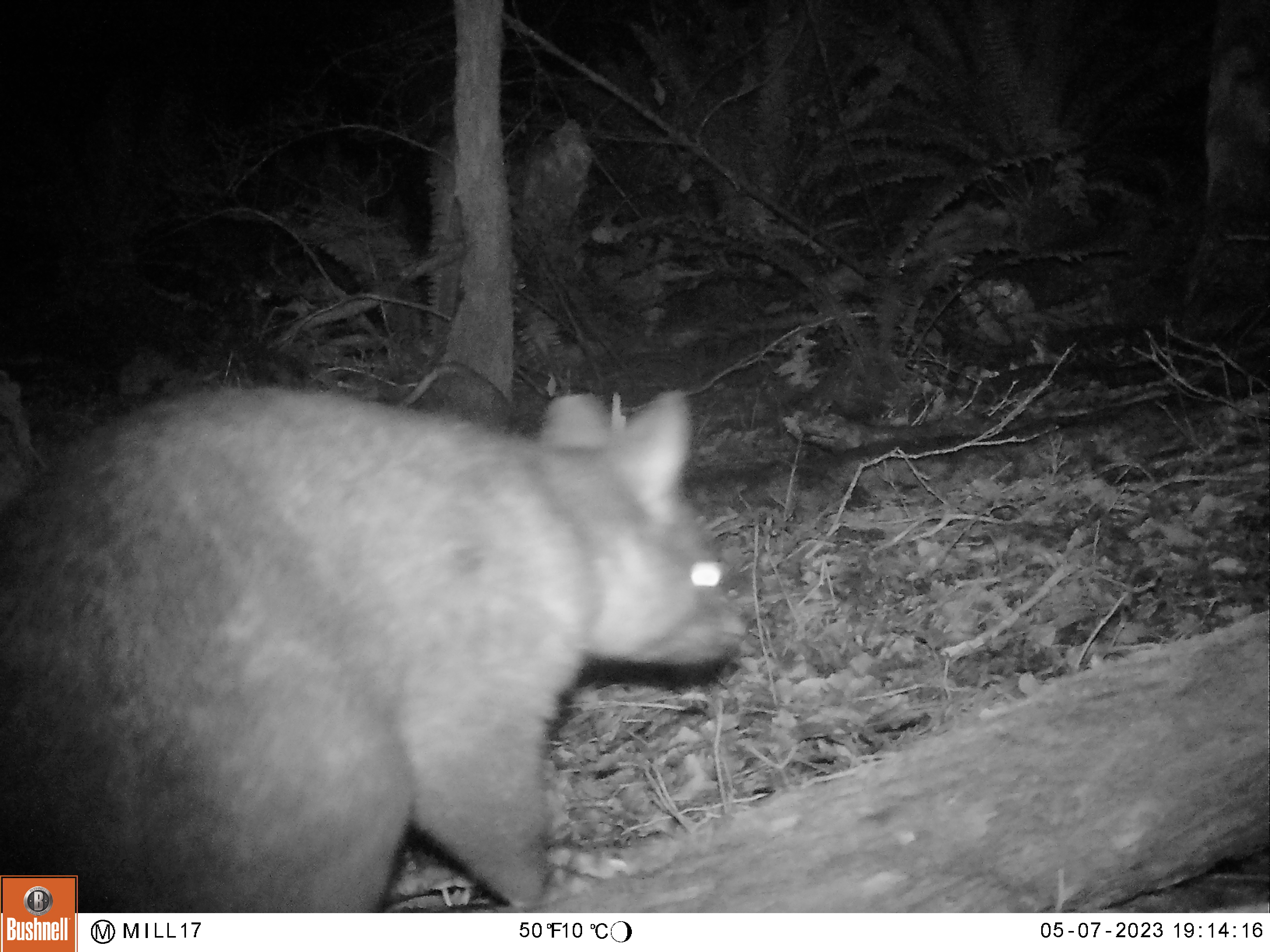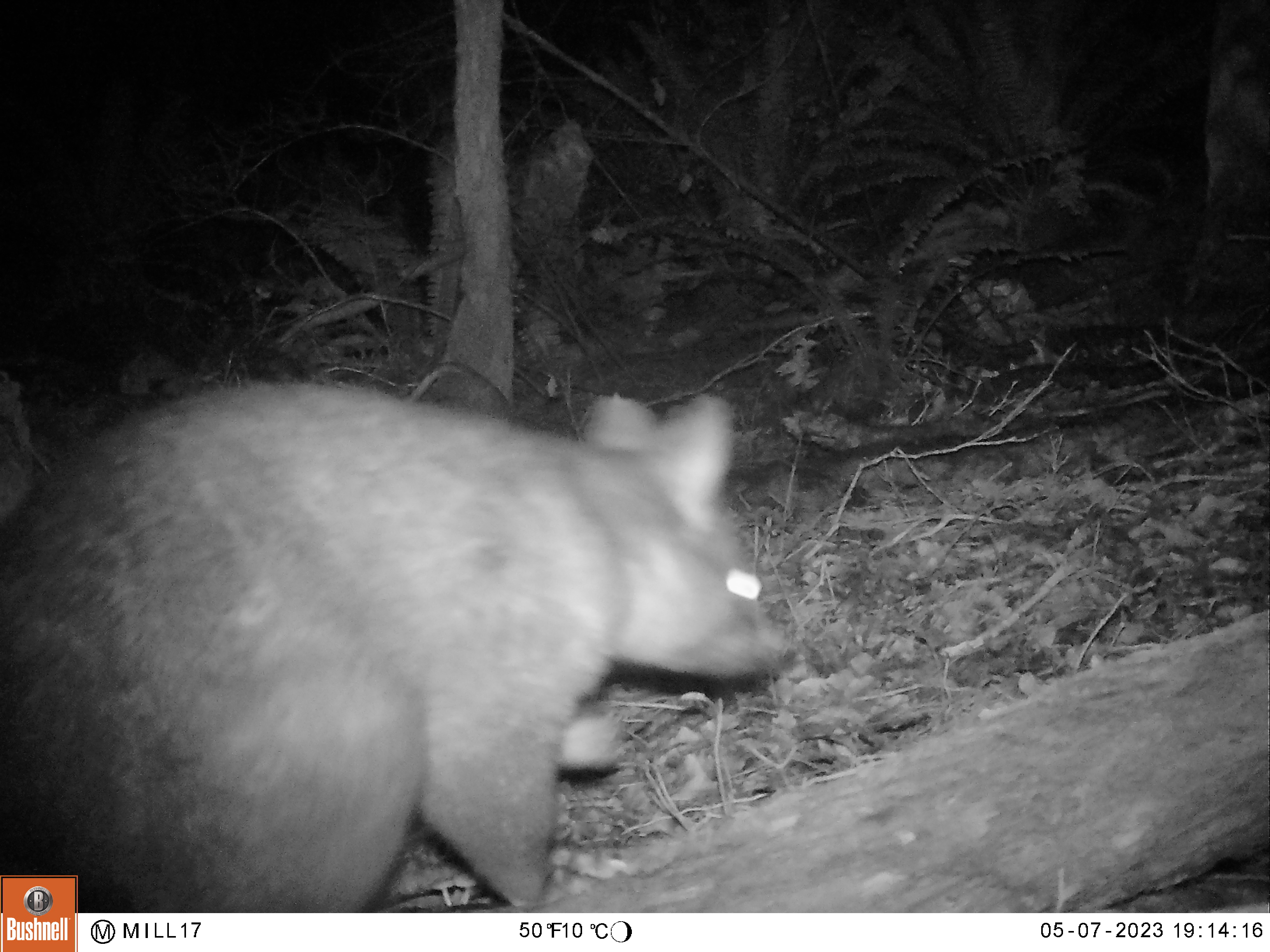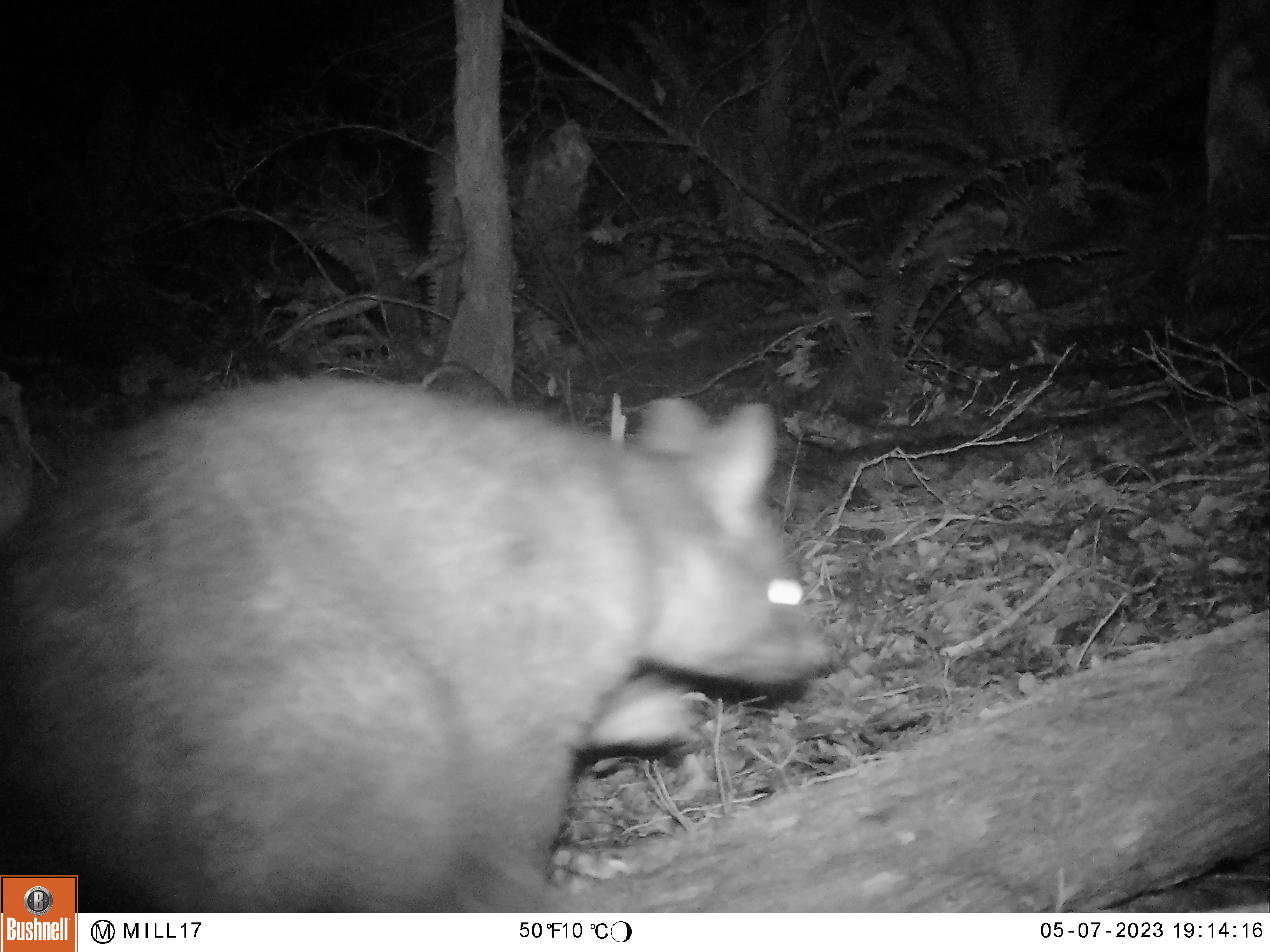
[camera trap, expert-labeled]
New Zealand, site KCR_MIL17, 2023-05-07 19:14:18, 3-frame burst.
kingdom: Animalia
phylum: Chordata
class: Mammalia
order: Diprotodontia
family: Phalangeridae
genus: Trichosurus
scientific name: Trichosurus vulpecula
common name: common brushtail possum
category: possum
Possum (common brushtail possum) (Trichosurus vulpecula).